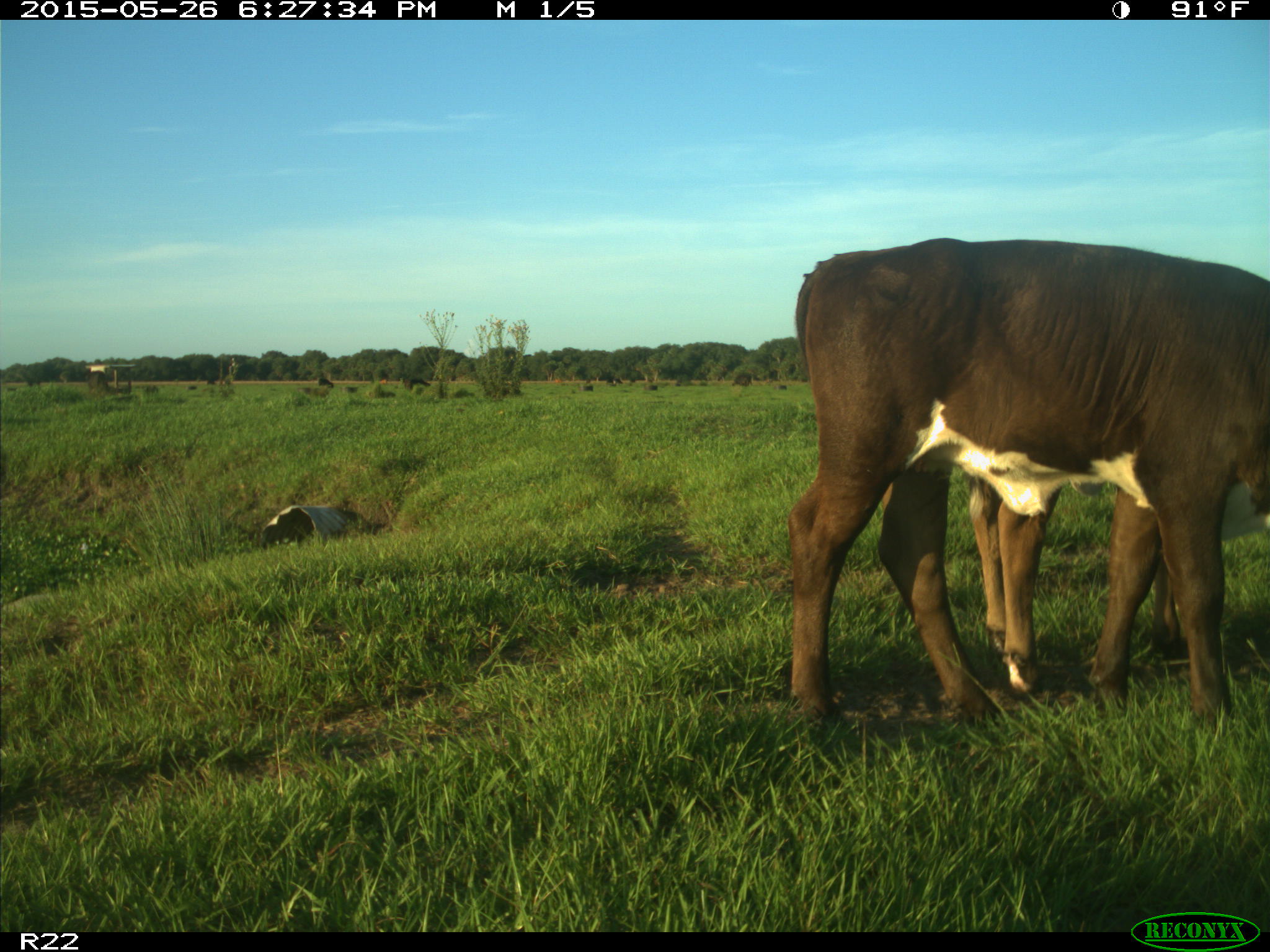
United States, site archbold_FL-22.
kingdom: Animalia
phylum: Chordata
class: Mammalia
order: Artiodactyla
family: Bovidae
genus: Bos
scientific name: Bos taurus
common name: domestic cow